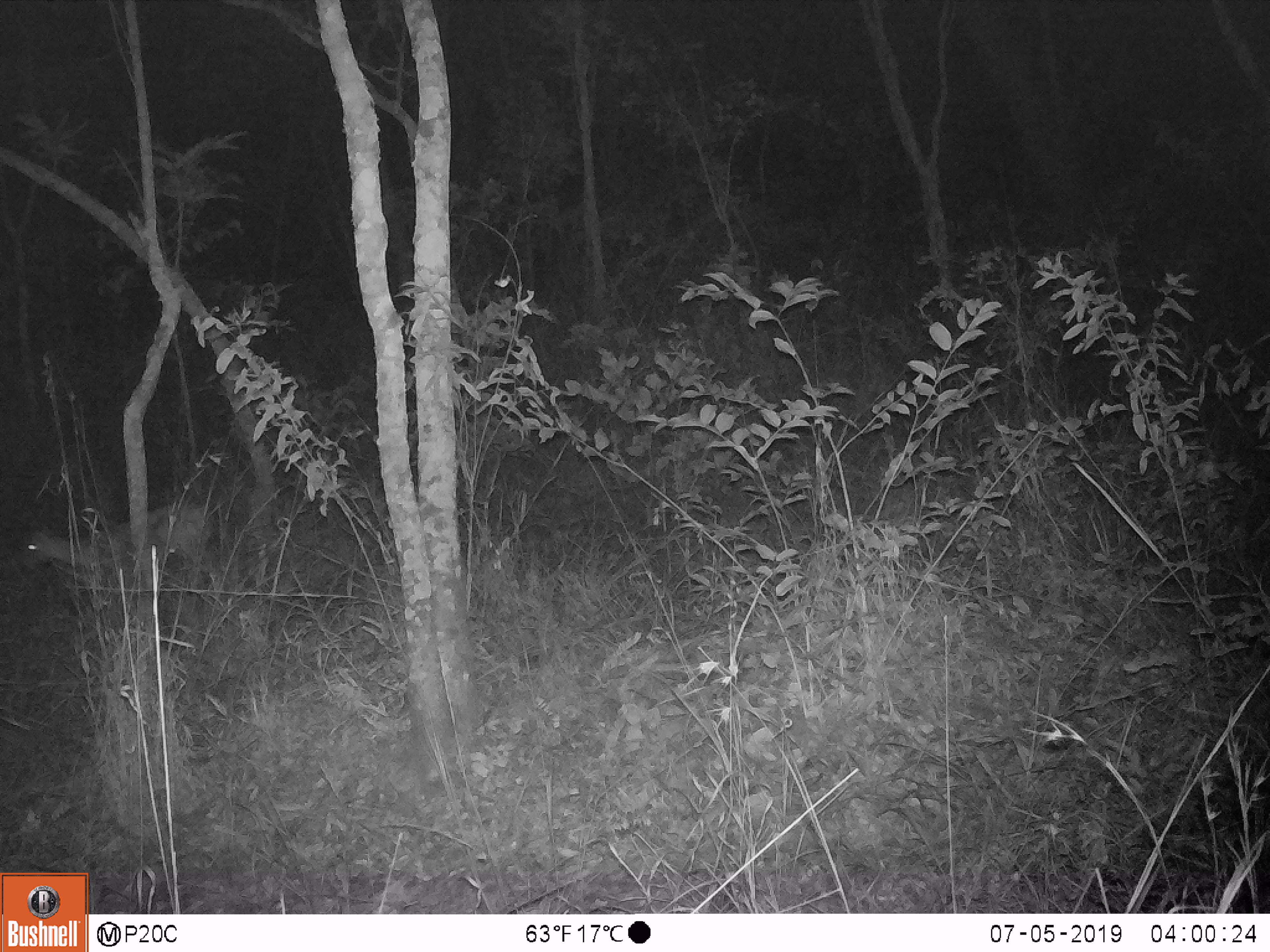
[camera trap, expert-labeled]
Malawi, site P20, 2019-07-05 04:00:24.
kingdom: Animalia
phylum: Chordata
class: Mammalia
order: Artiodactyla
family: Bovidae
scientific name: Antilopinae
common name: small antelope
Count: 1.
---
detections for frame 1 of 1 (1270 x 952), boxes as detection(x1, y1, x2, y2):
small antelope: detection(17, 492, 221, 619)